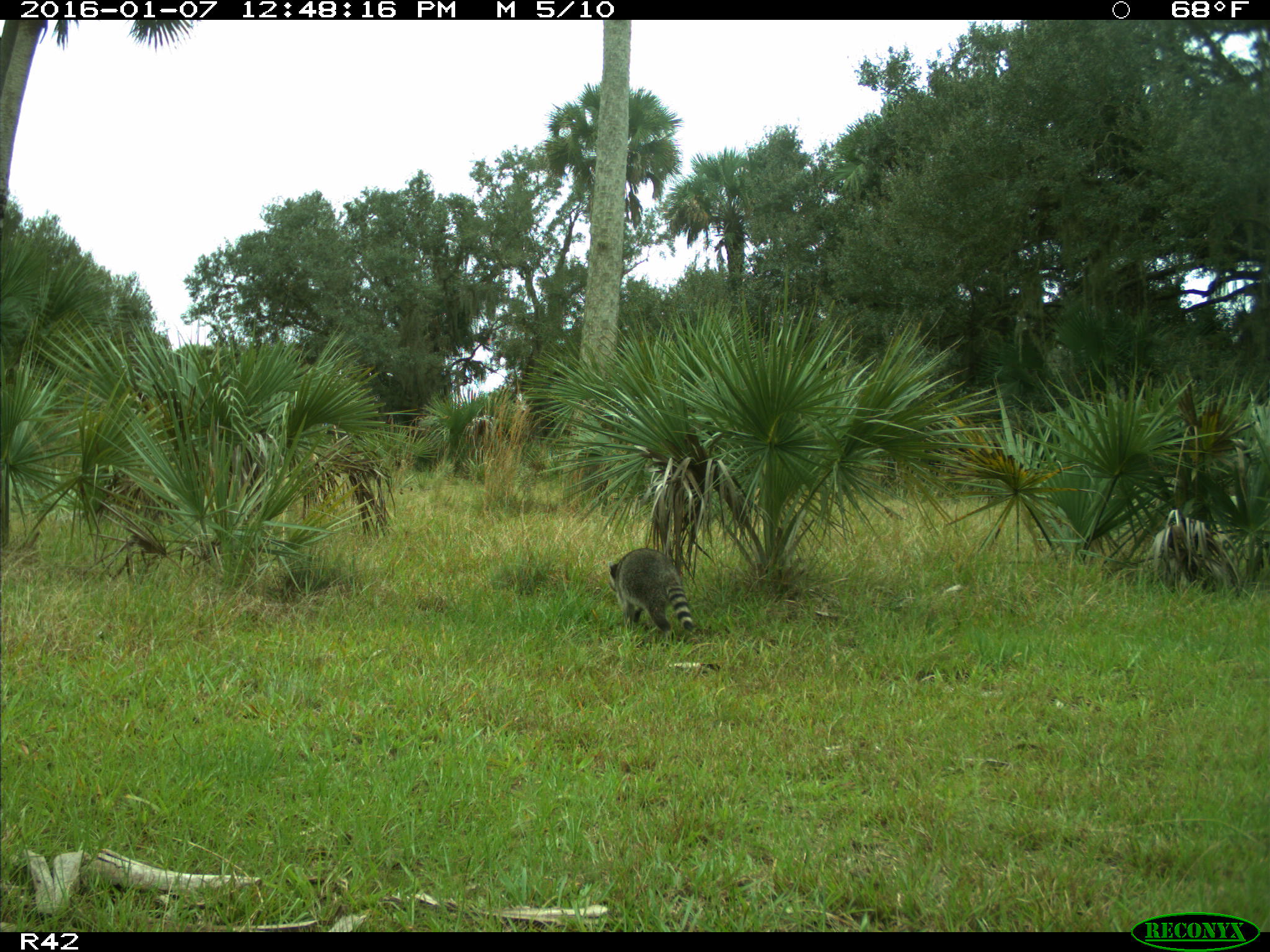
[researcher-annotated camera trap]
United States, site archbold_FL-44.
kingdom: Animalia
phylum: Chordata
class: Mammalia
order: Carnivora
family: Procyonidae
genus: Procyon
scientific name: Procyon lotor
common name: common raccoon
Procyon lotor (common raccoon).